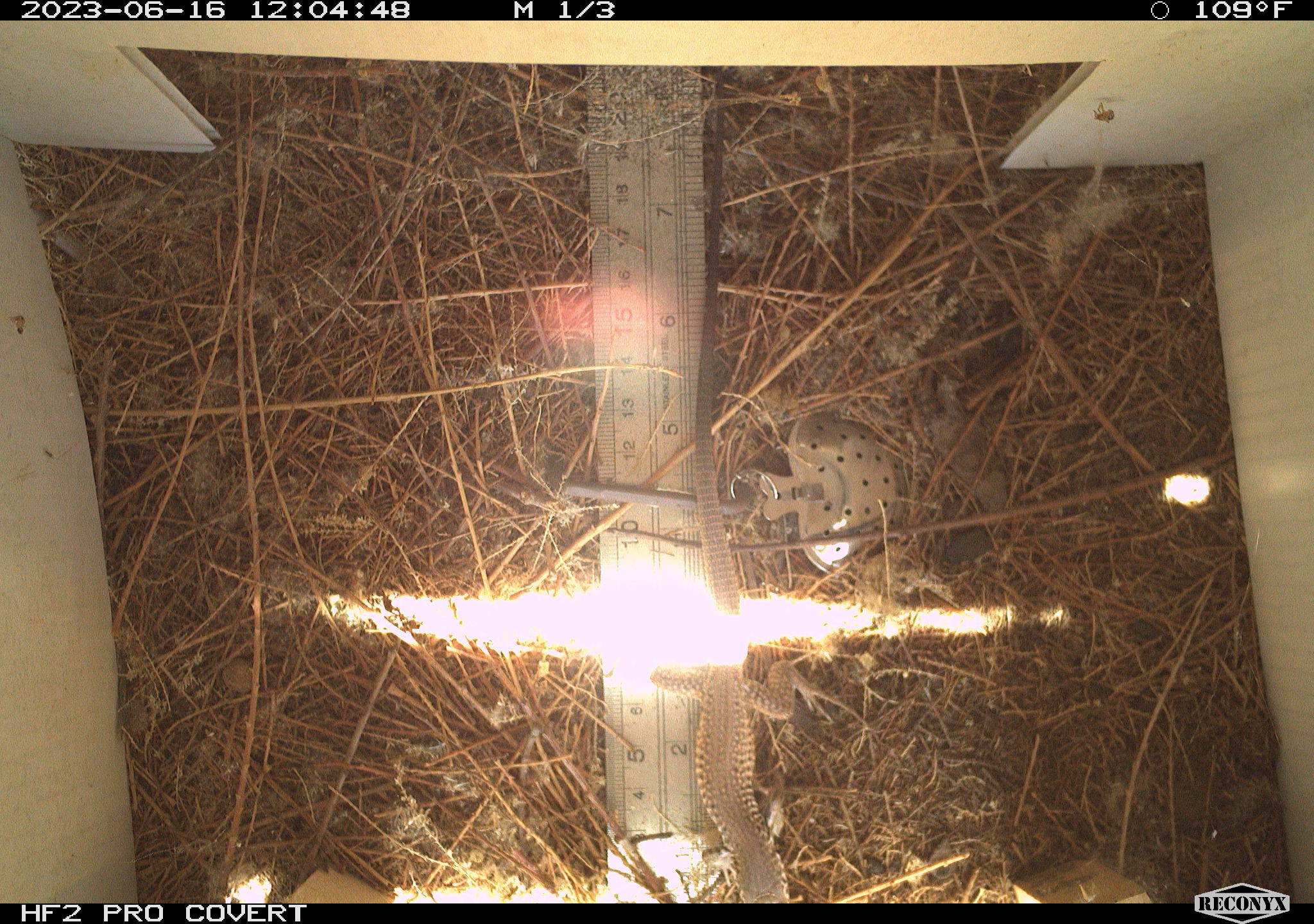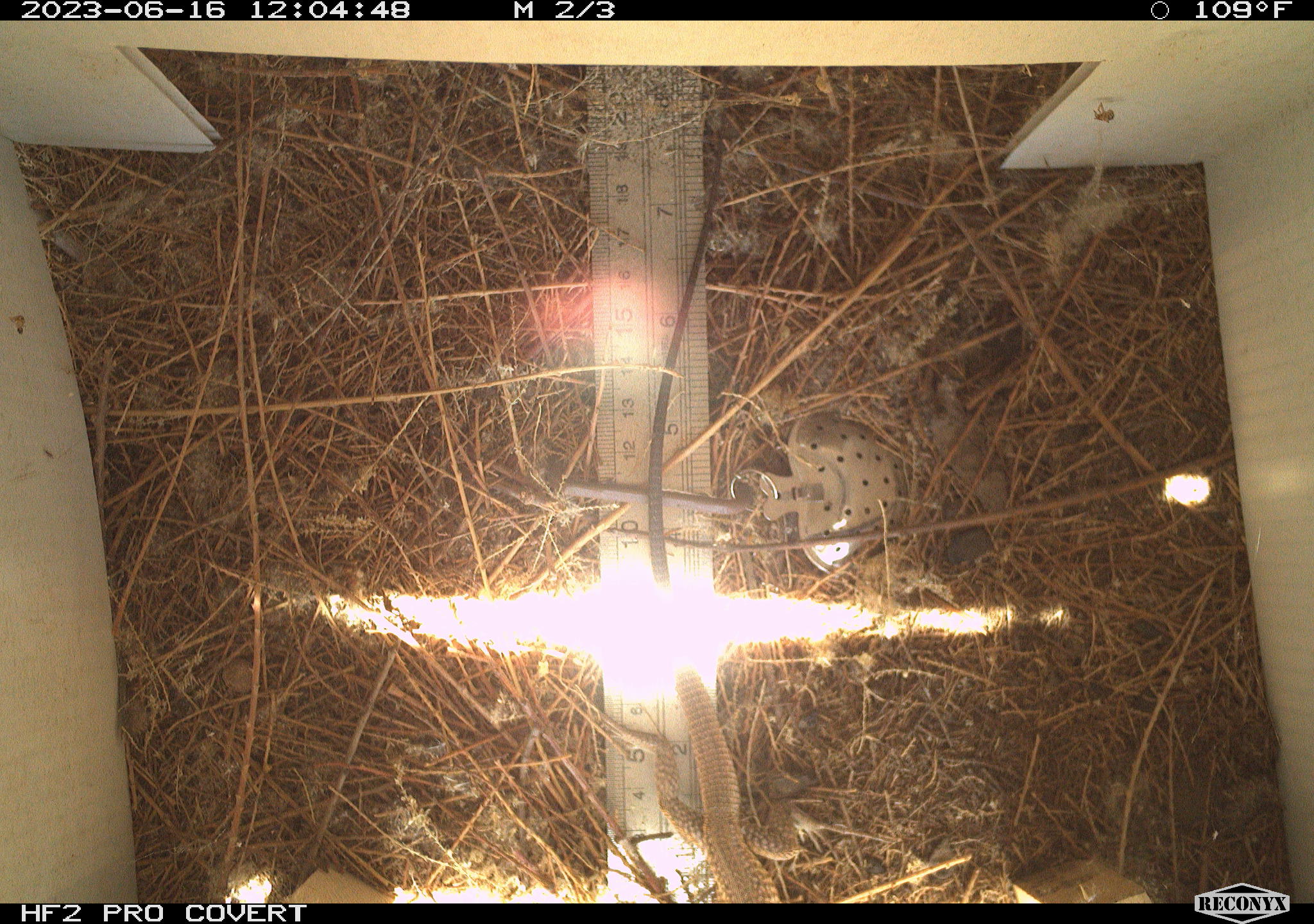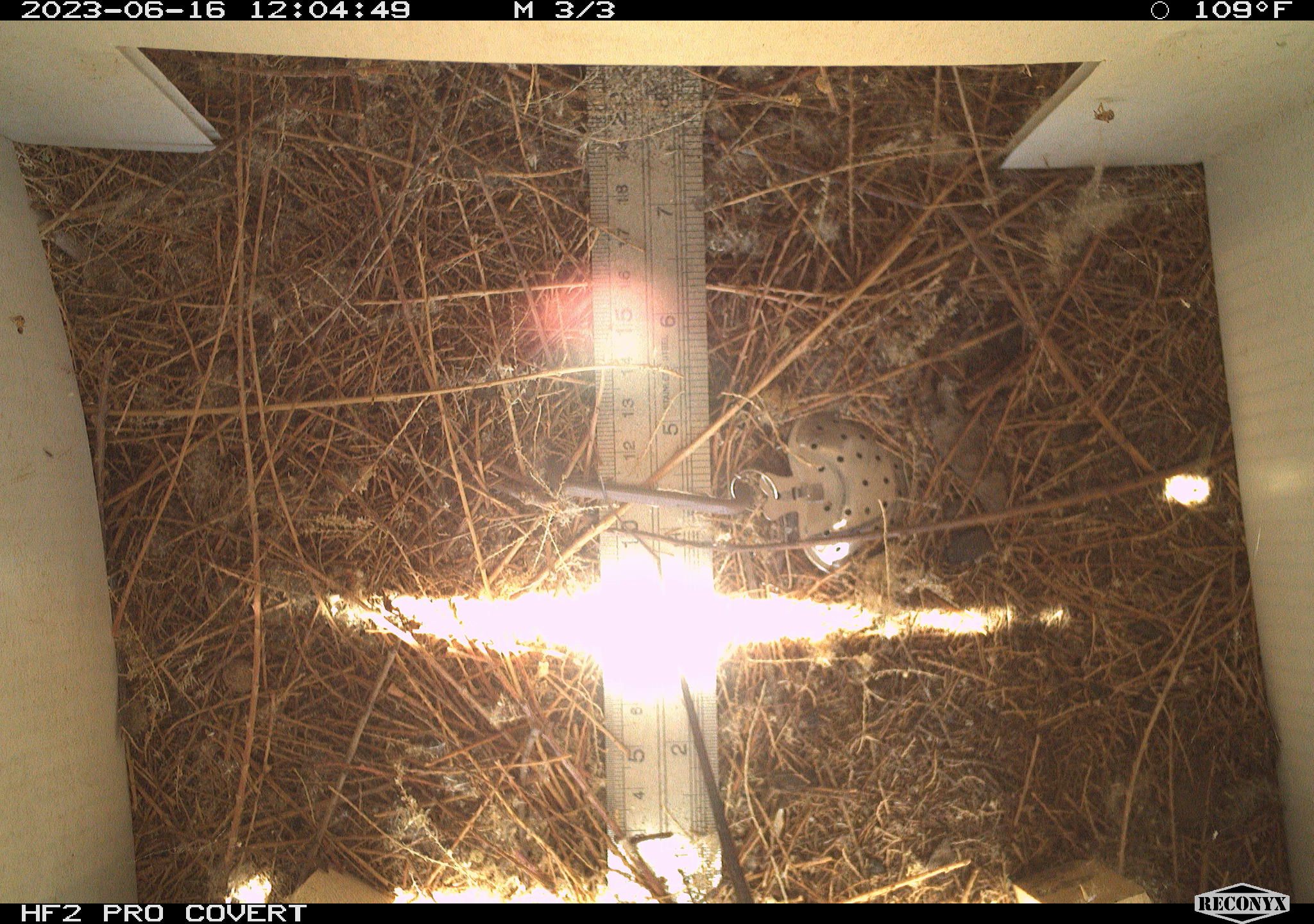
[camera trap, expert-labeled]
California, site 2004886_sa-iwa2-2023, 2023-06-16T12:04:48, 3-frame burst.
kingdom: Animalia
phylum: Chordata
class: Reptilia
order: Squamata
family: Teiidae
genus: Aspidoscelis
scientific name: Aspidoscelis tigris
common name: western whiptail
Western whiptail (Aspidoscelis tigris).